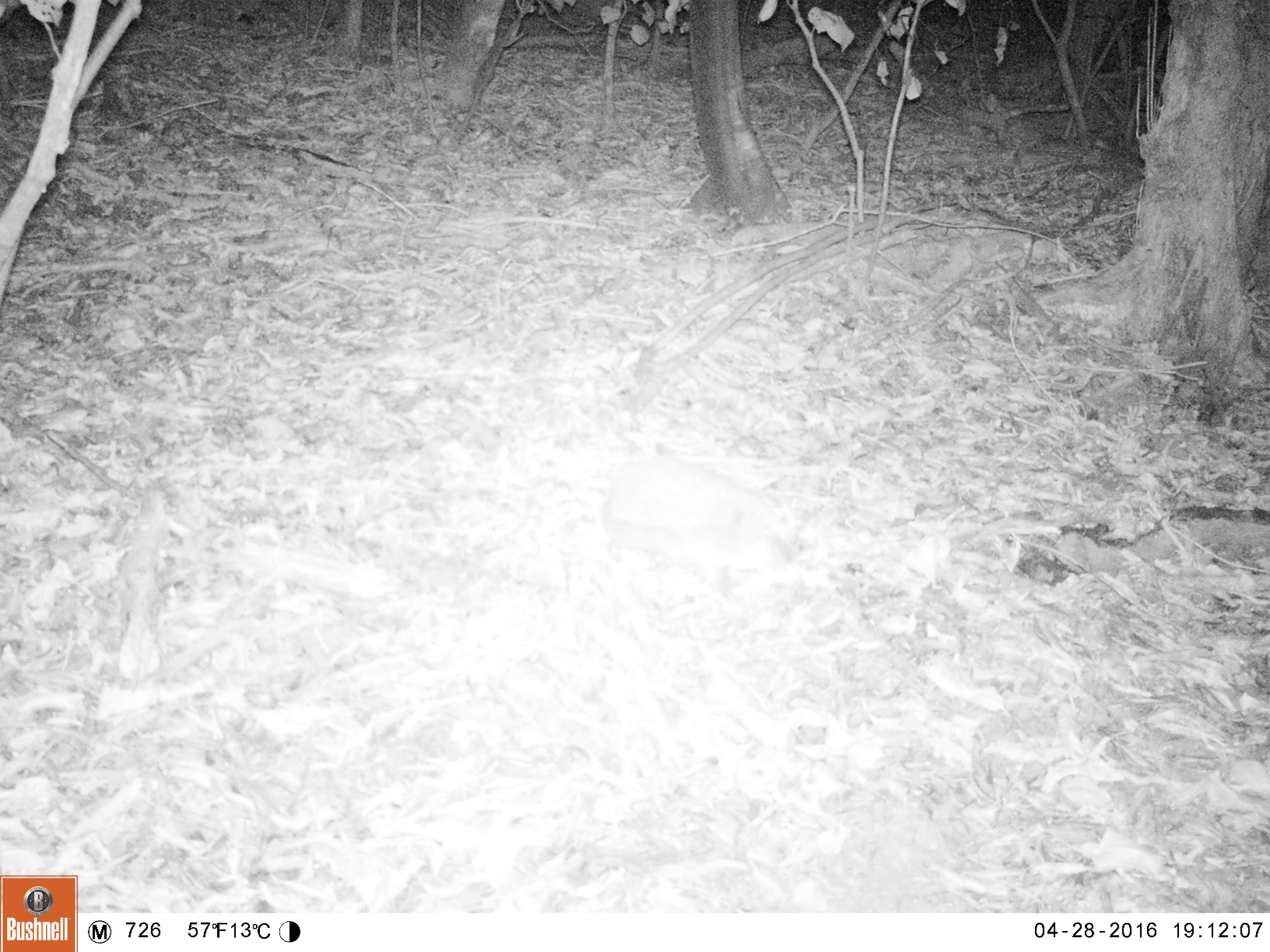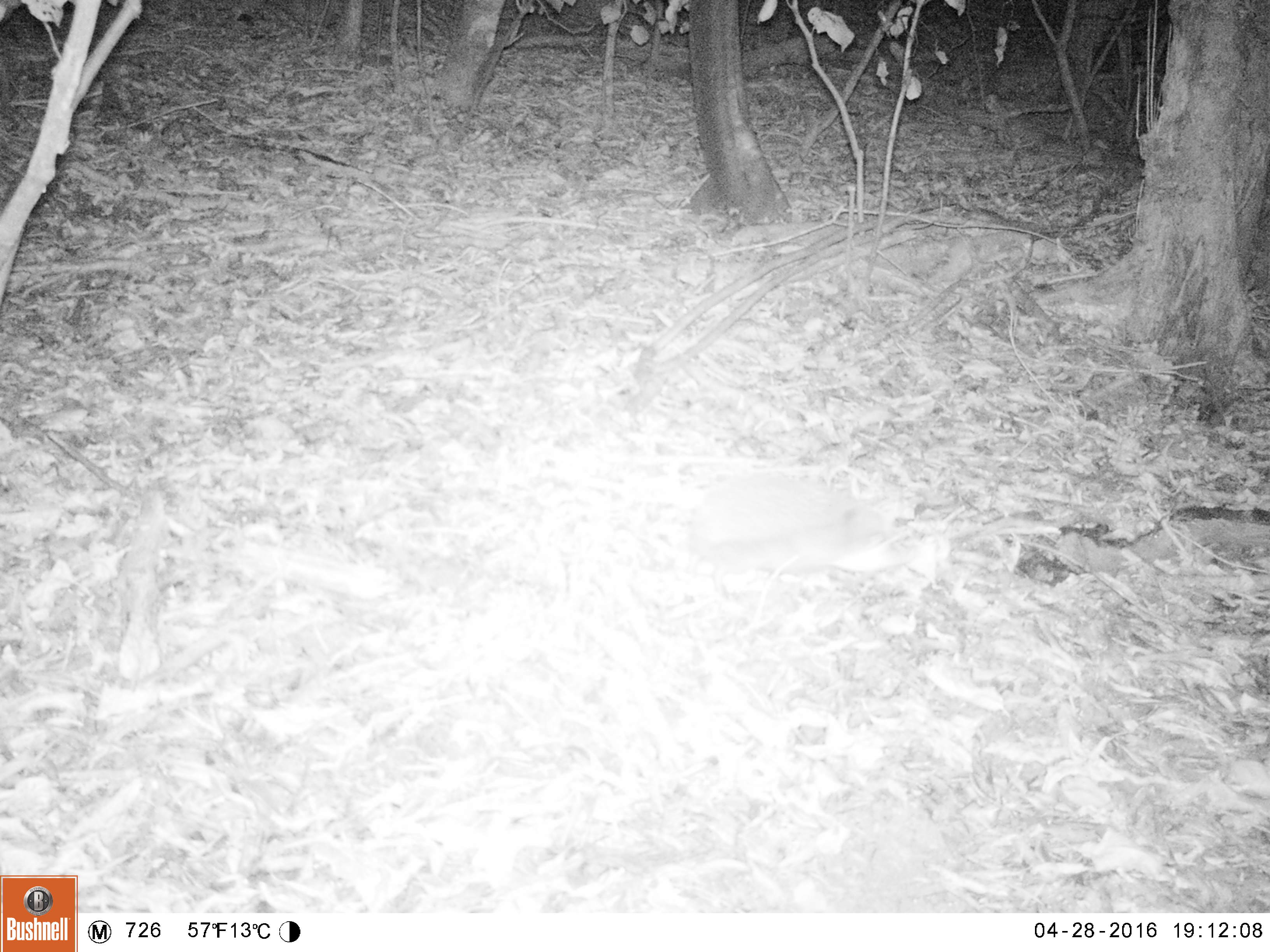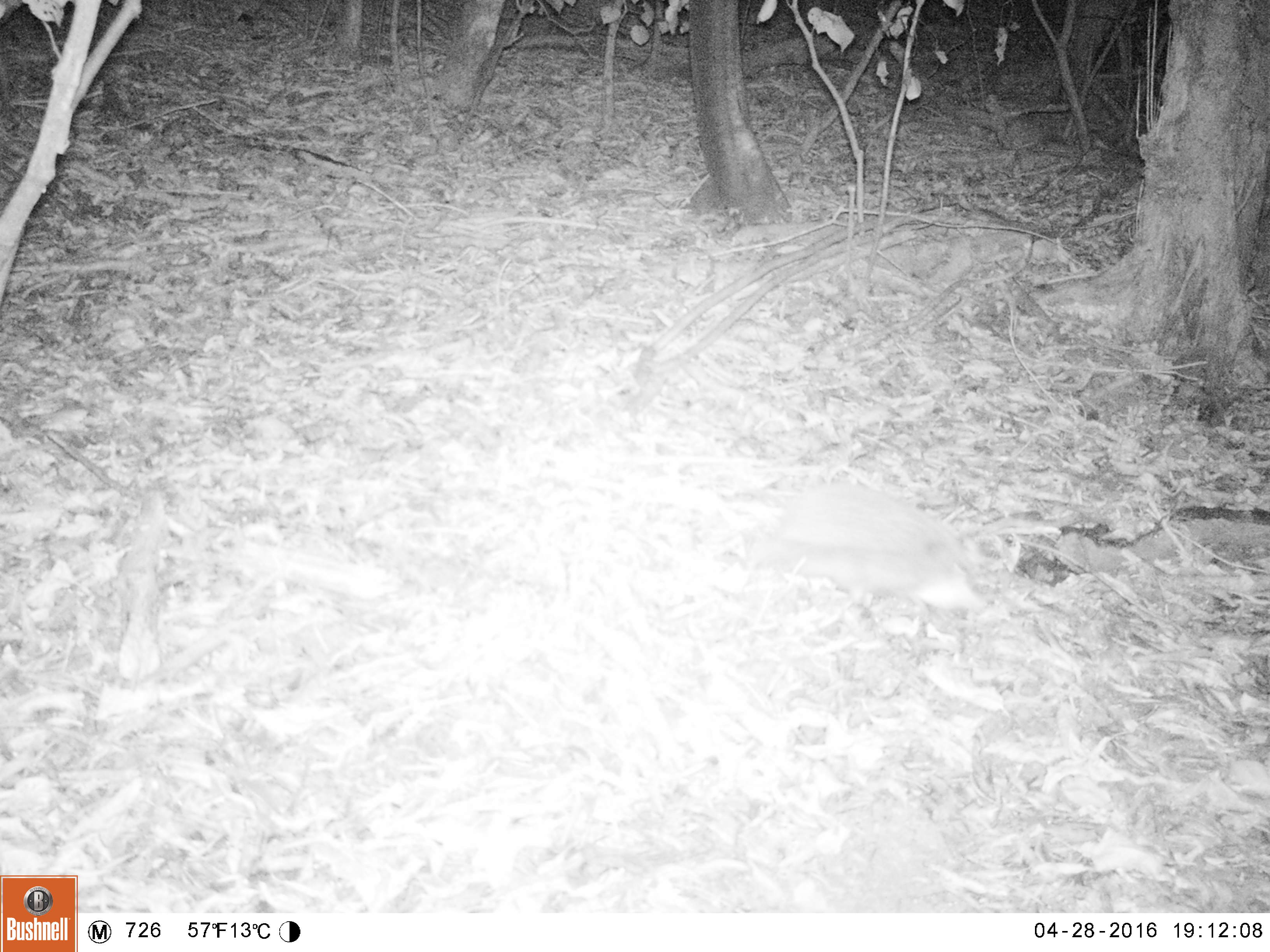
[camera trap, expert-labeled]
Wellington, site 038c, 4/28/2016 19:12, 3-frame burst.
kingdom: Animalia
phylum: Chordata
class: Mammalia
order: Eulipotyphla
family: Erinaceidae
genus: Erinaceus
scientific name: Erinaceus europaeus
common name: hedgehog